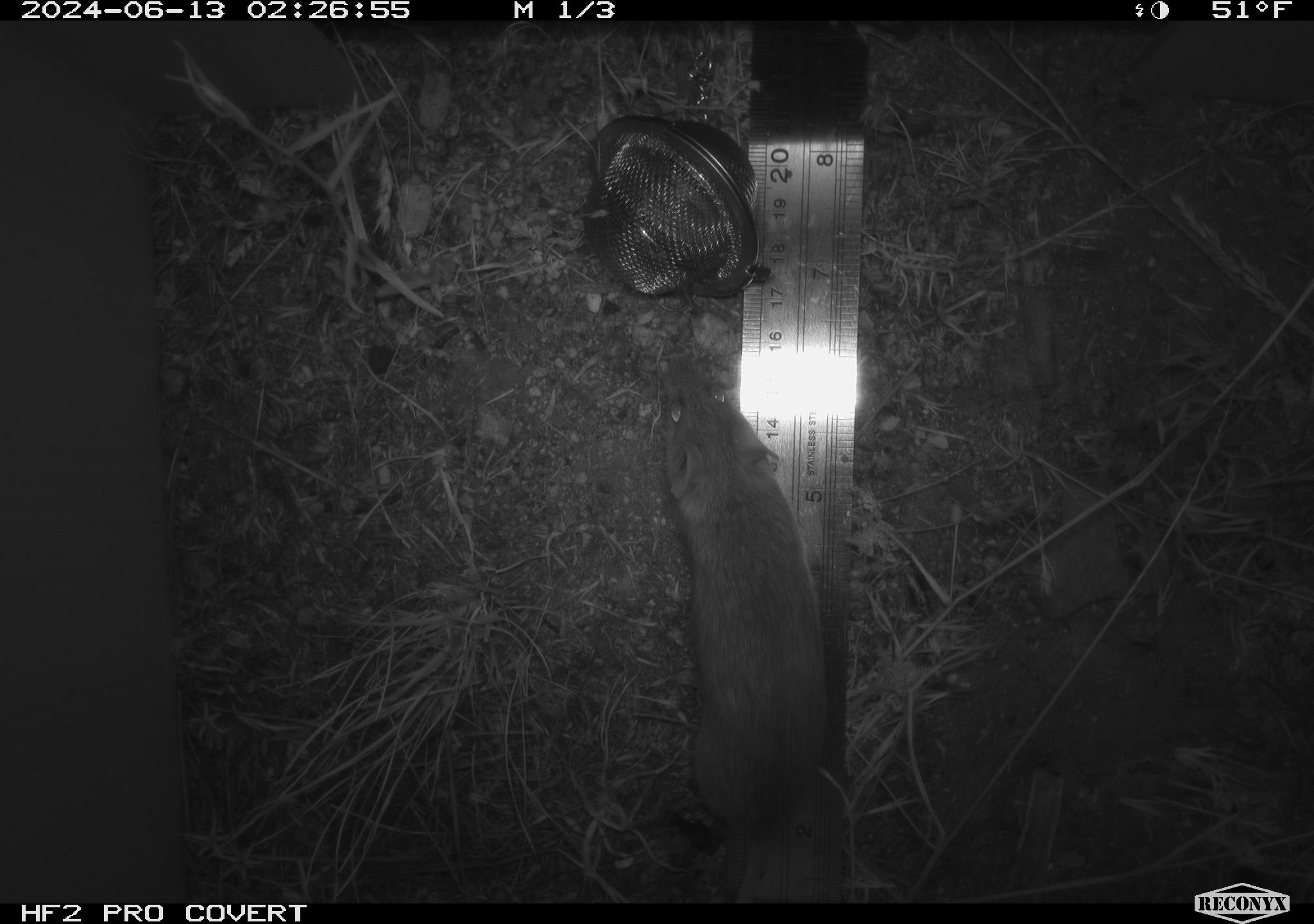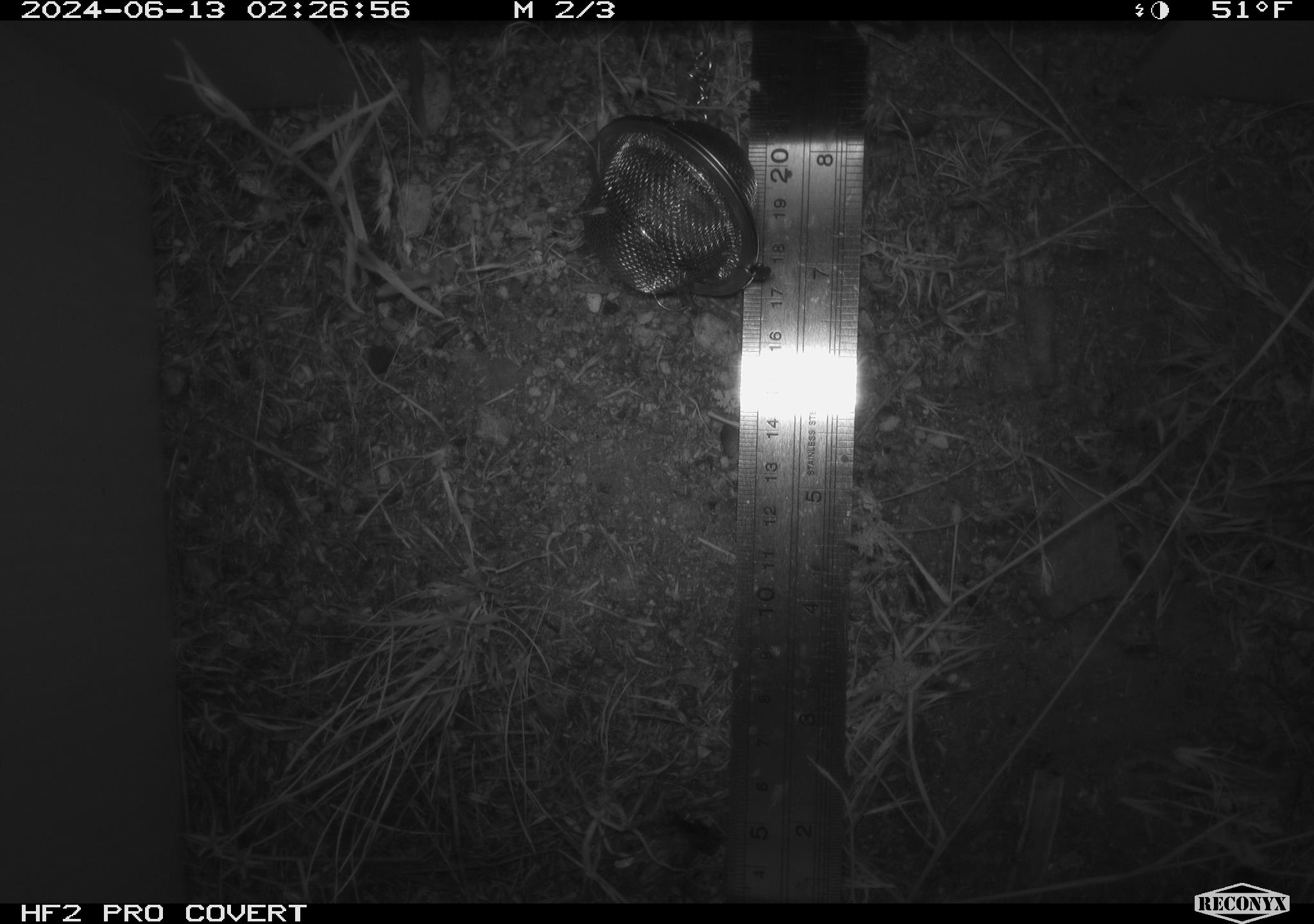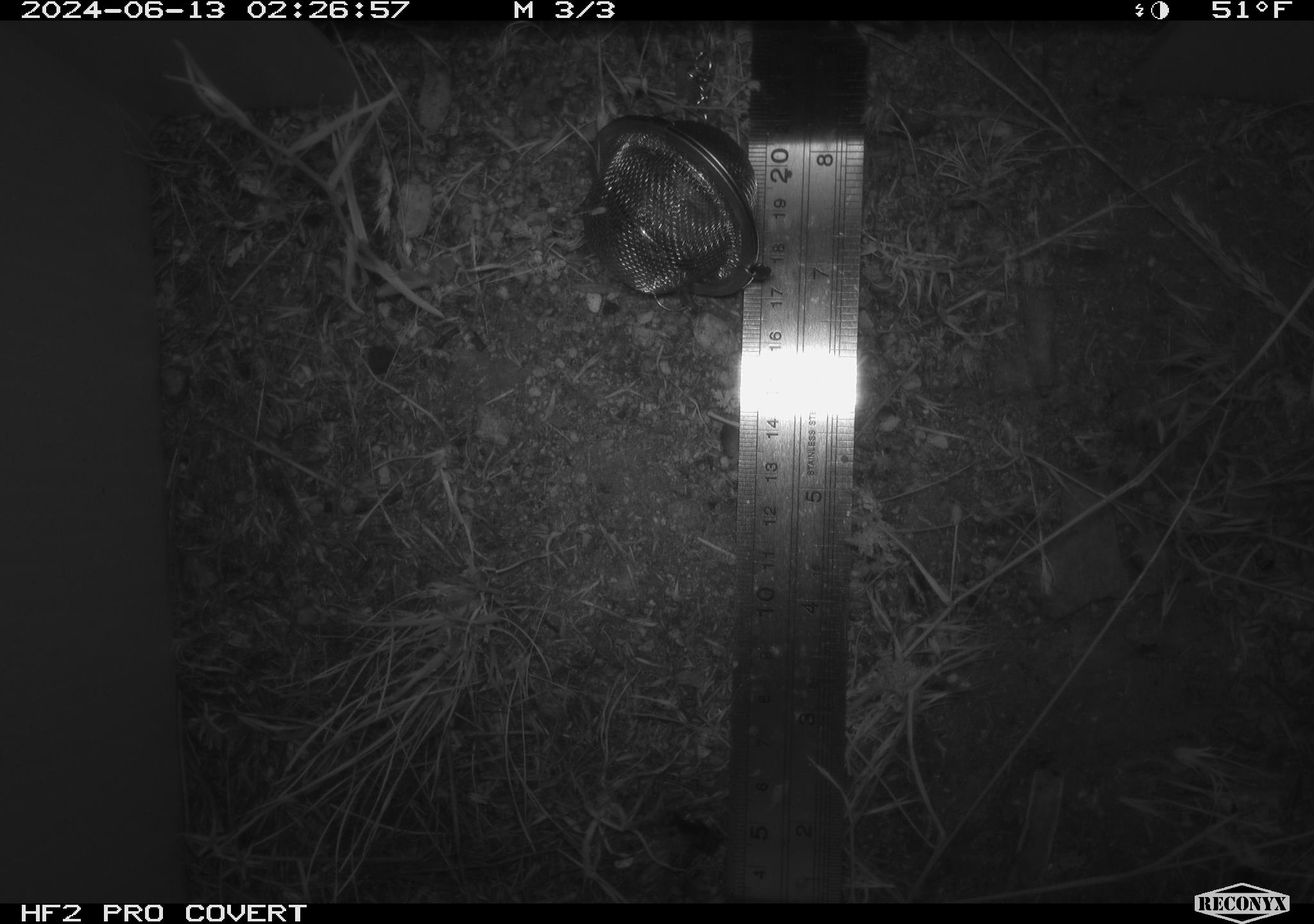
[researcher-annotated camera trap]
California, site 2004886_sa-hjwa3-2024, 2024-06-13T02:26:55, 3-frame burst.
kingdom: Animalia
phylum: Chordata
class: Mammalia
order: Rodentia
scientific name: Rodentia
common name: rodent